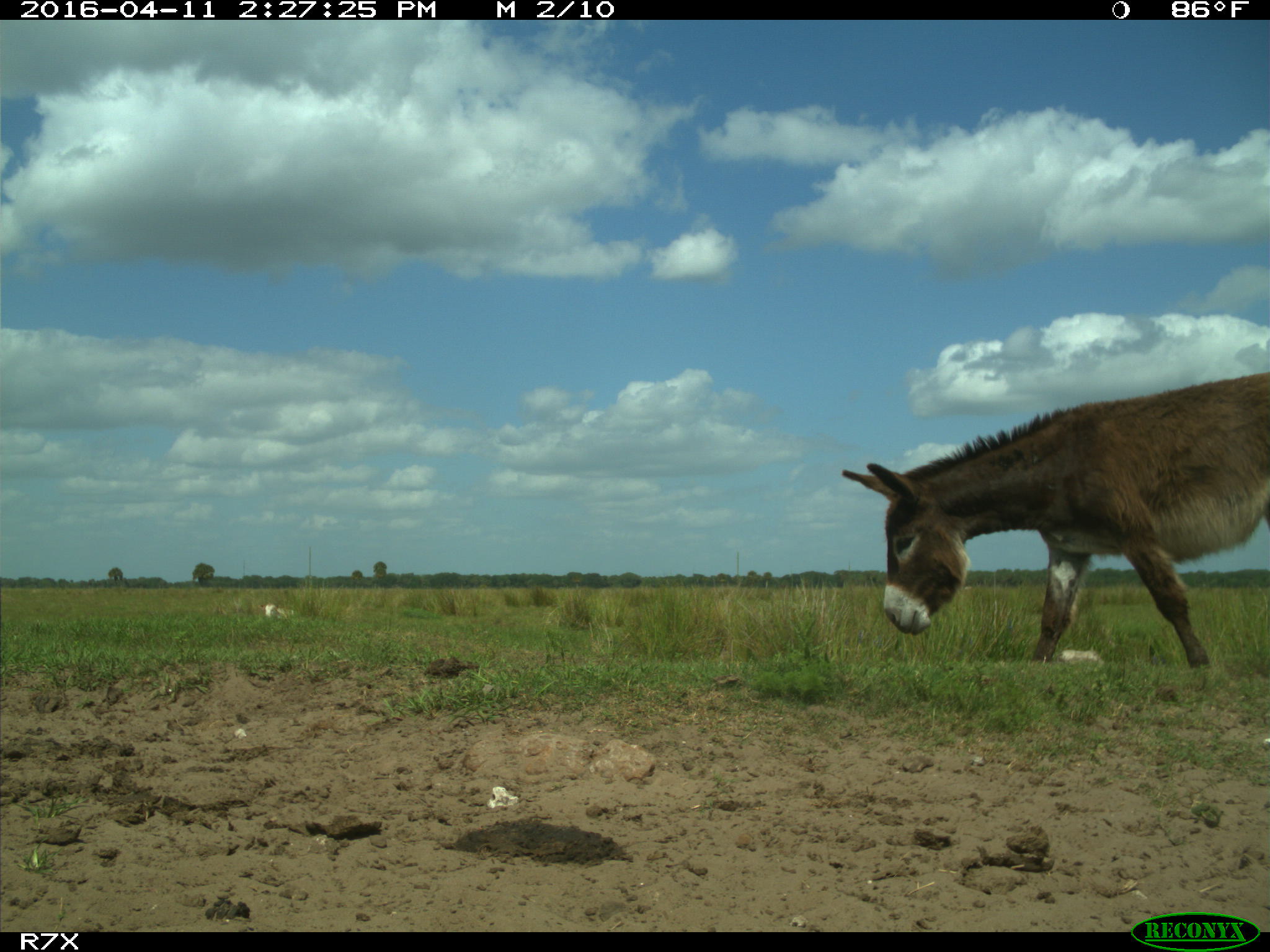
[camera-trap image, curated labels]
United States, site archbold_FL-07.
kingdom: Animalia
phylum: Chordata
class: Mammalia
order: Artiodactyla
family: Bovidae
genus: Bos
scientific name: Bos taurus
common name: domestic cow